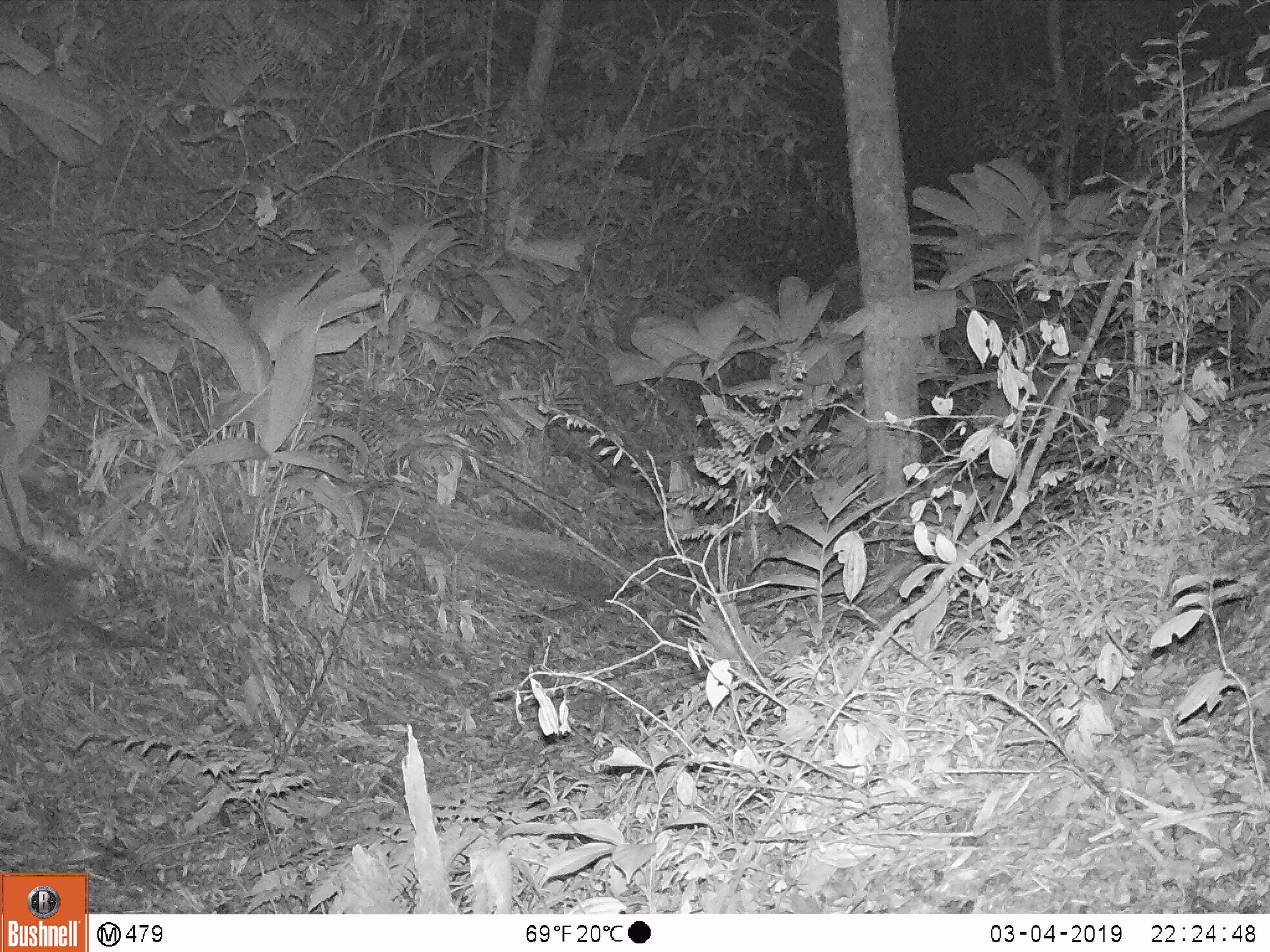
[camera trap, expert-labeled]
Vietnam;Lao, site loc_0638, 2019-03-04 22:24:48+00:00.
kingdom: Animalia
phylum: Chordata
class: Mammalia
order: Carnivora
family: Mustelidae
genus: Melogale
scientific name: Melogale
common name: ferret badger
Ferret badger (Melogale). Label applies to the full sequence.